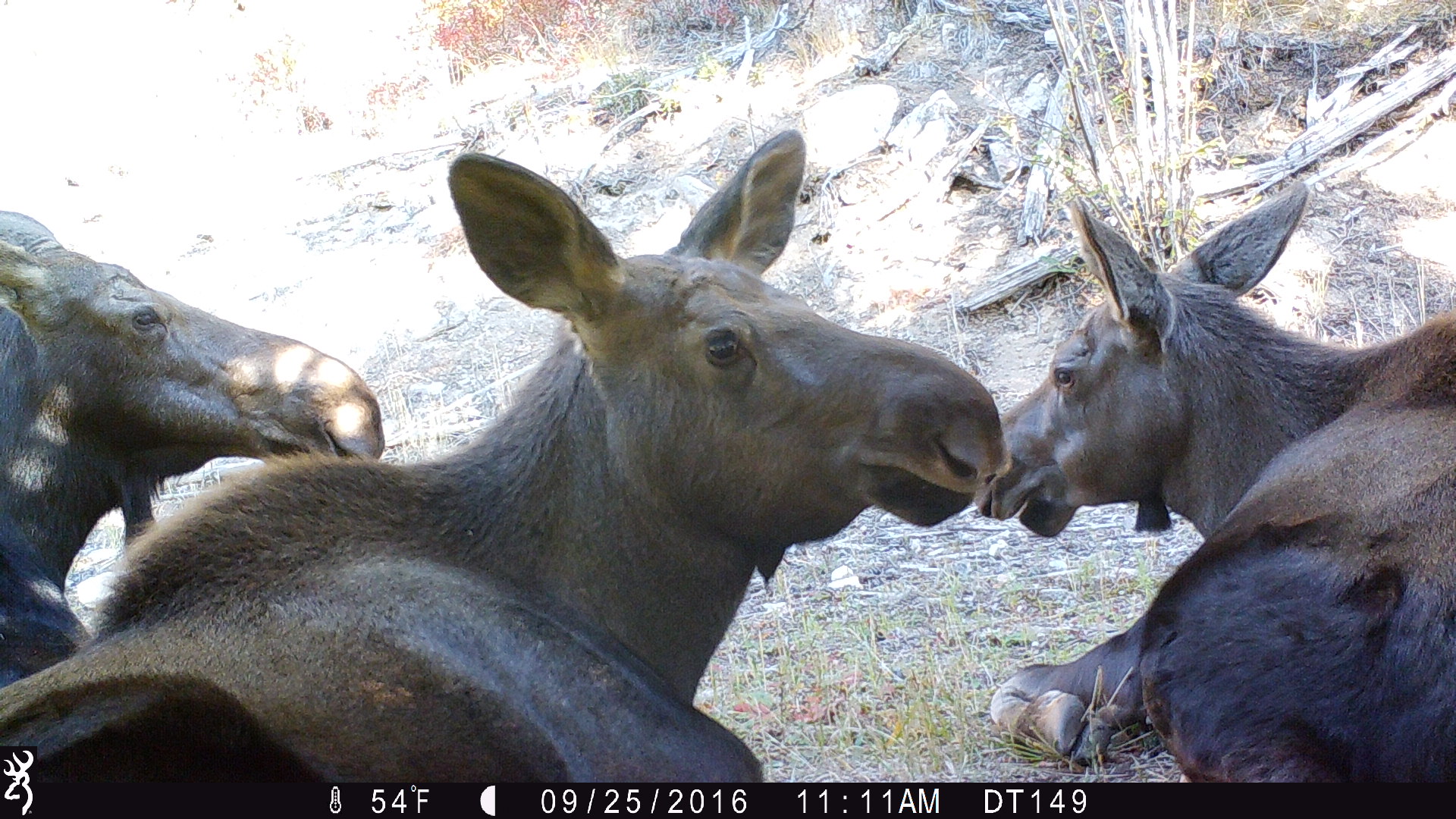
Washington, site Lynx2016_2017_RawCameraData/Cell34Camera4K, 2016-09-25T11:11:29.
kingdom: Animalia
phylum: Chordata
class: Mammalia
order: Artiodactyla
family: Cervidae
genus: Alces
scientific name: Alces alces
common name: moose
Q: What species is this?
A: Alces alces (moose).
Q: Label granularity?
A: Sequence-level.